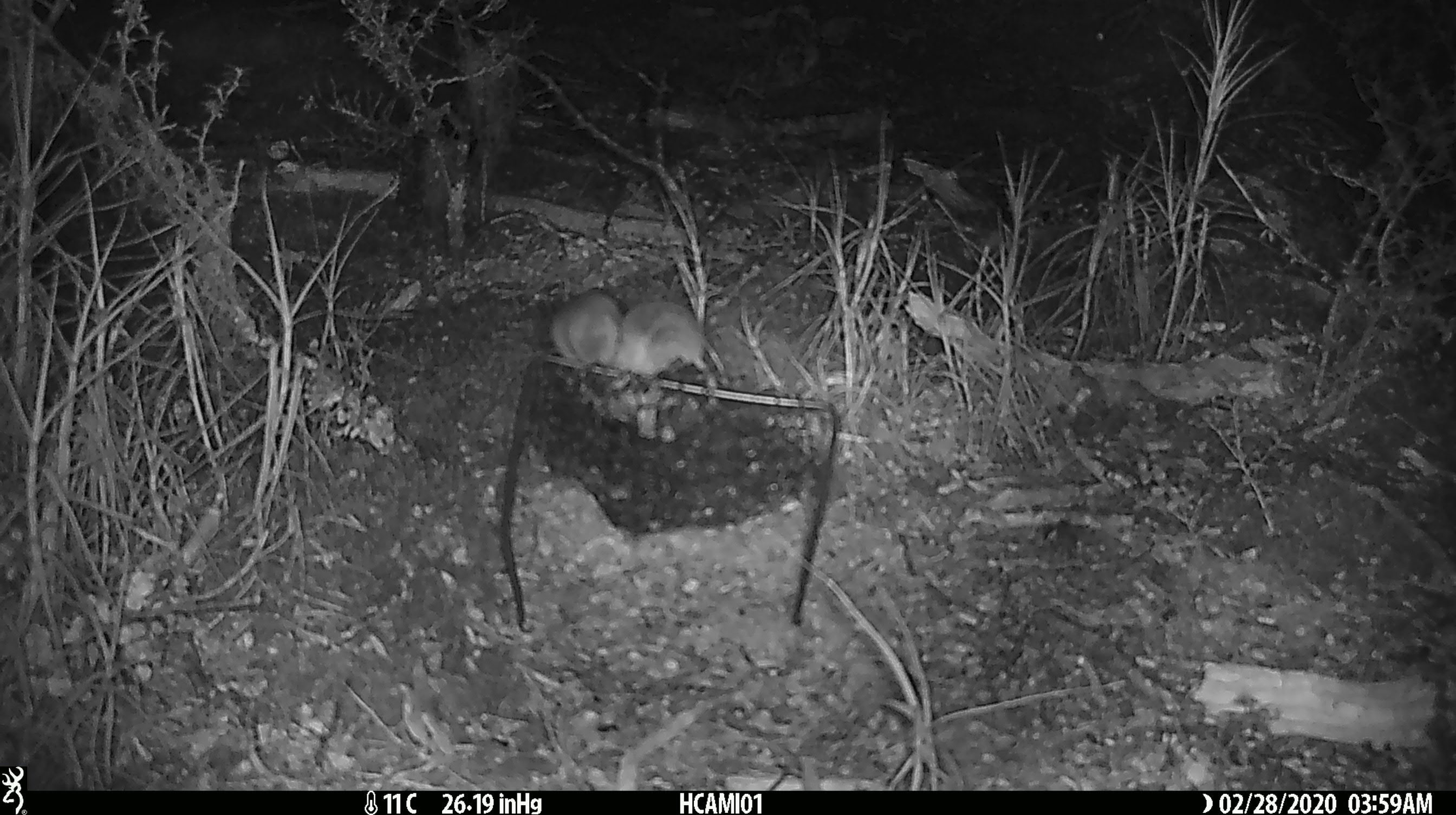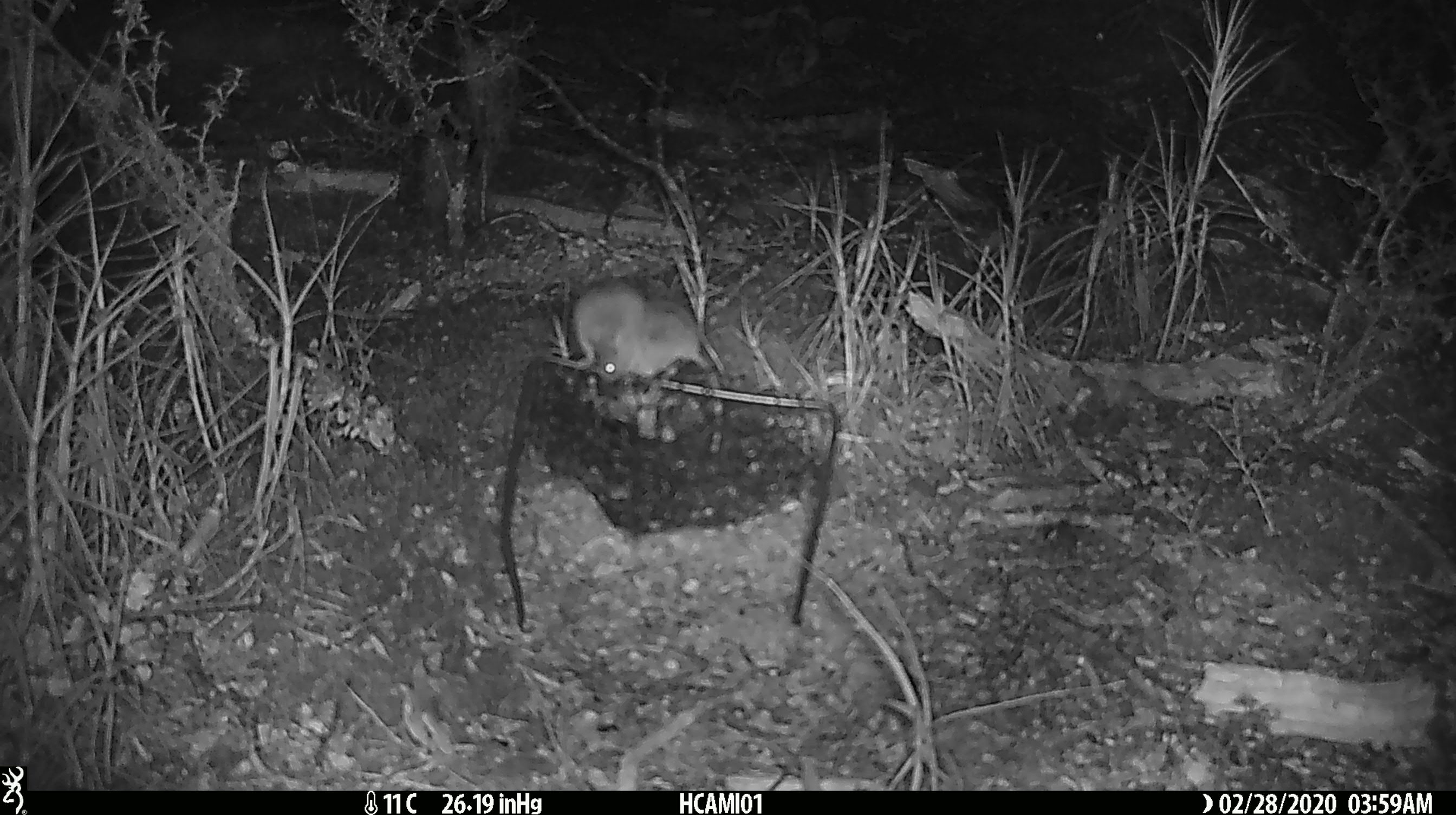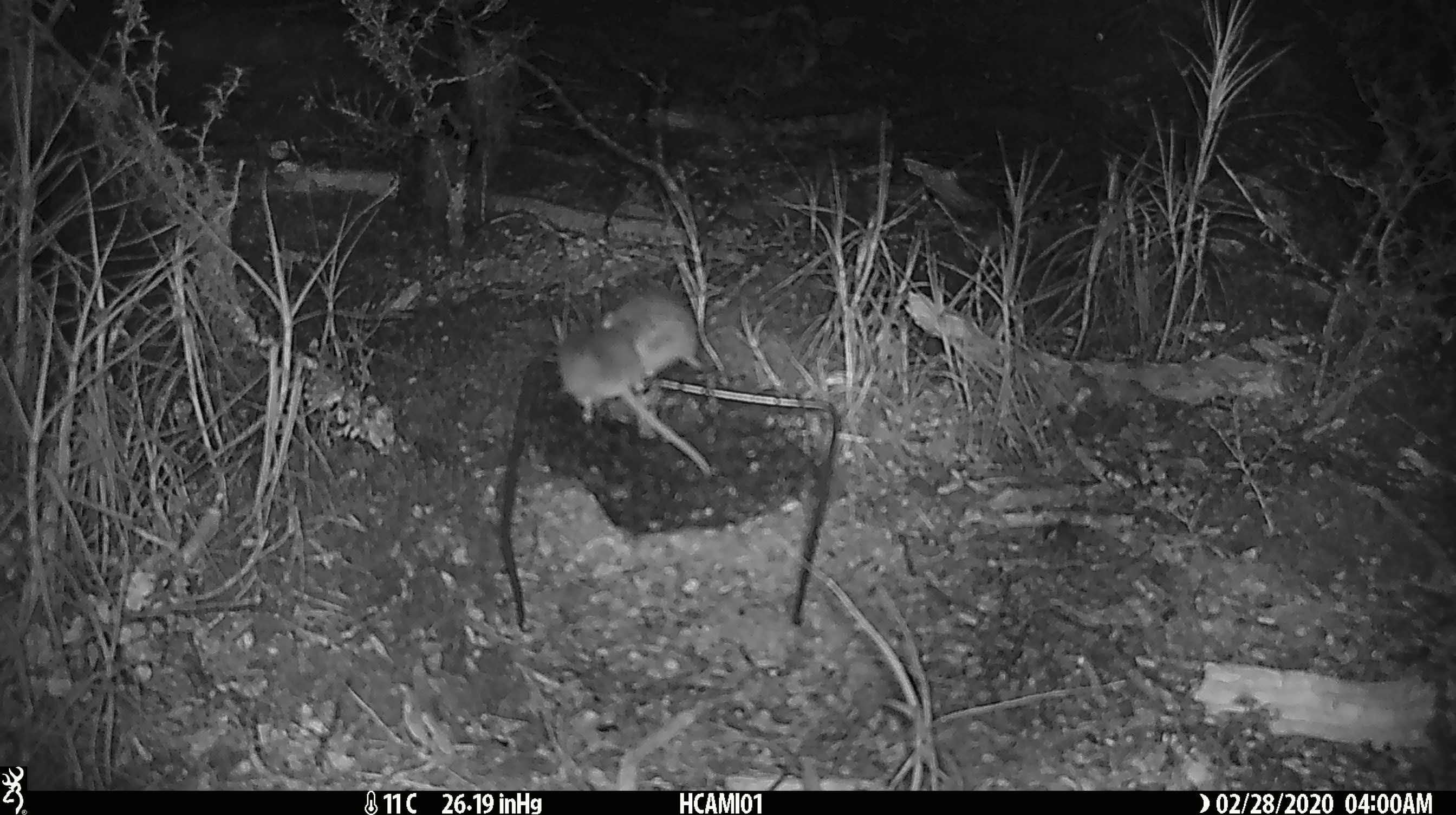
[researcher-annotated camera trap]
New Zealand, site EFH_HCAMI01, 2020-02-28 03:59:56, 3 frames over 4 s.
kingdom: Animalia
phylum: Chordata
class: Mammalia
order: Rodentia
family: Muridae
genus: Mus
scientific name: Mus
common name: mouse